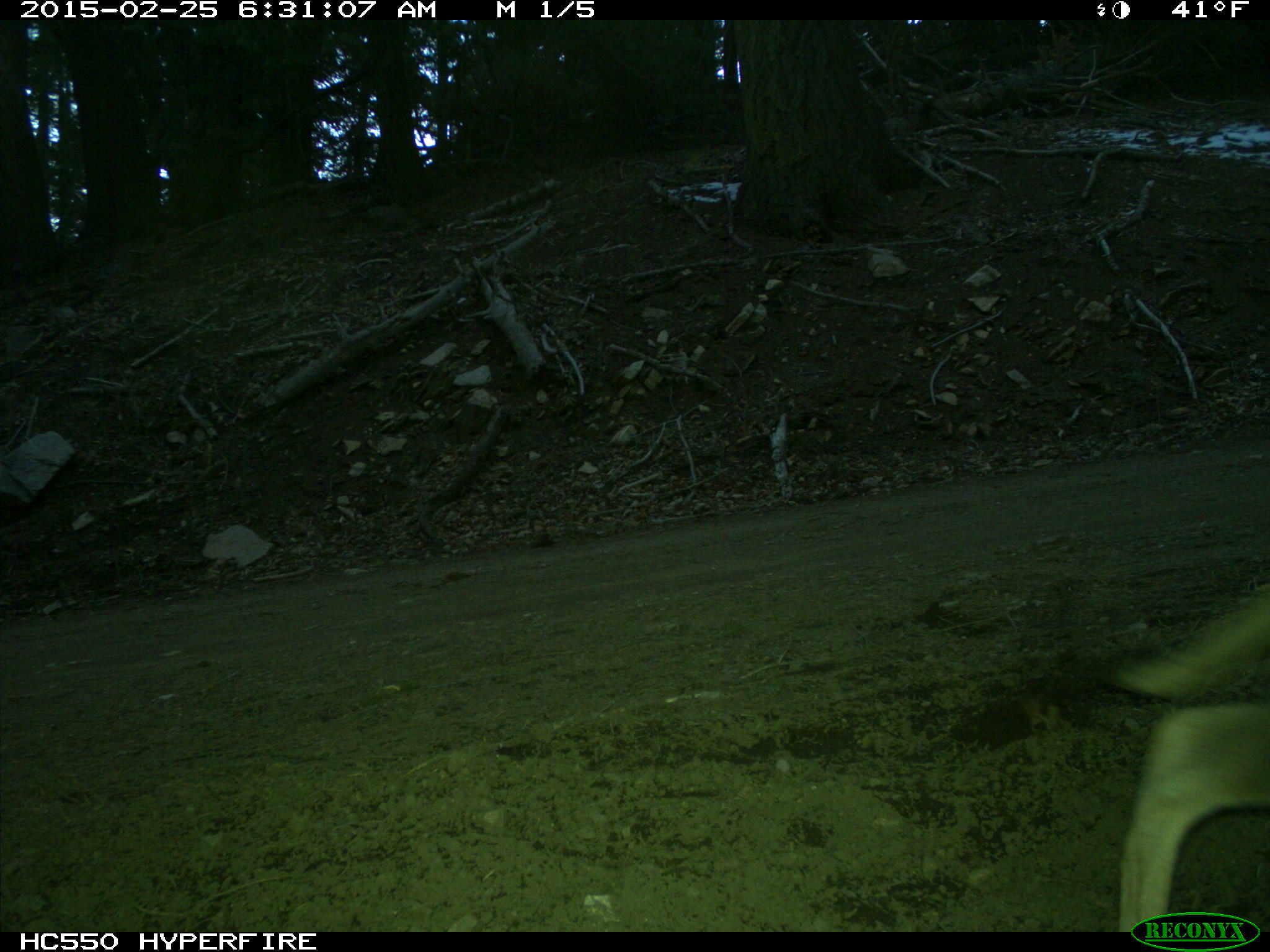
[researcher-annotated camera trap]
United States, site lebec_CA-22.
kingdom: Animalia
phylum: Chordata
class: Mammalia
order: Carnivora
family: Canidae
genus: Canis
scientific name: Canis latrans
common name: coyote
Canis latrans (coyote).